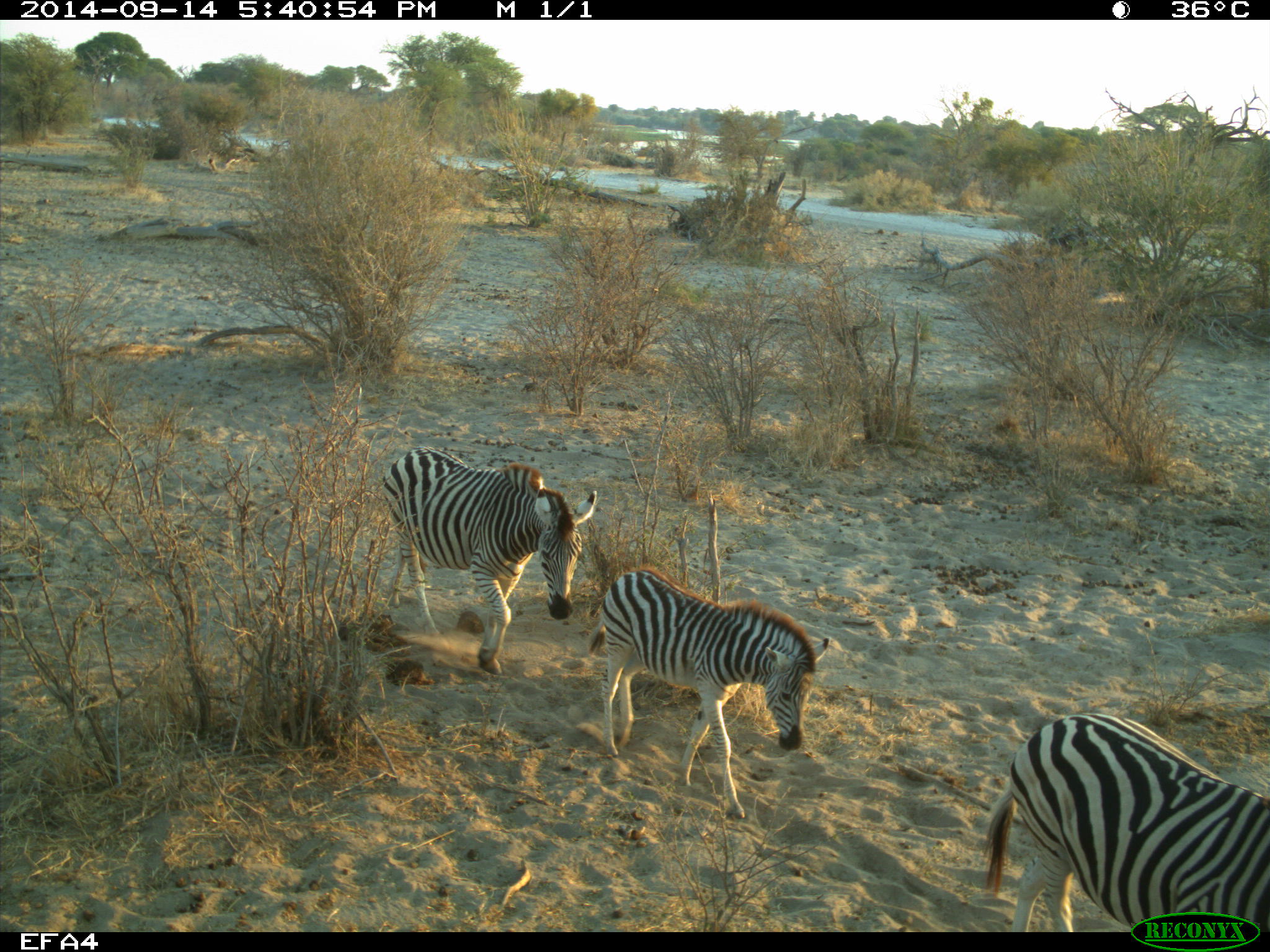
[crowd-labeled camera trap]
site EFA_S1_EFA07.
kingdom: Animalia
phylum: Chordata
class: Mammalia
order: Perissodactyla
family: Equidae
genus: Equus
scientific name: Equus quagga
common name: plains zebra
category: zebraplains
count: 3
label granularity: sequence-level